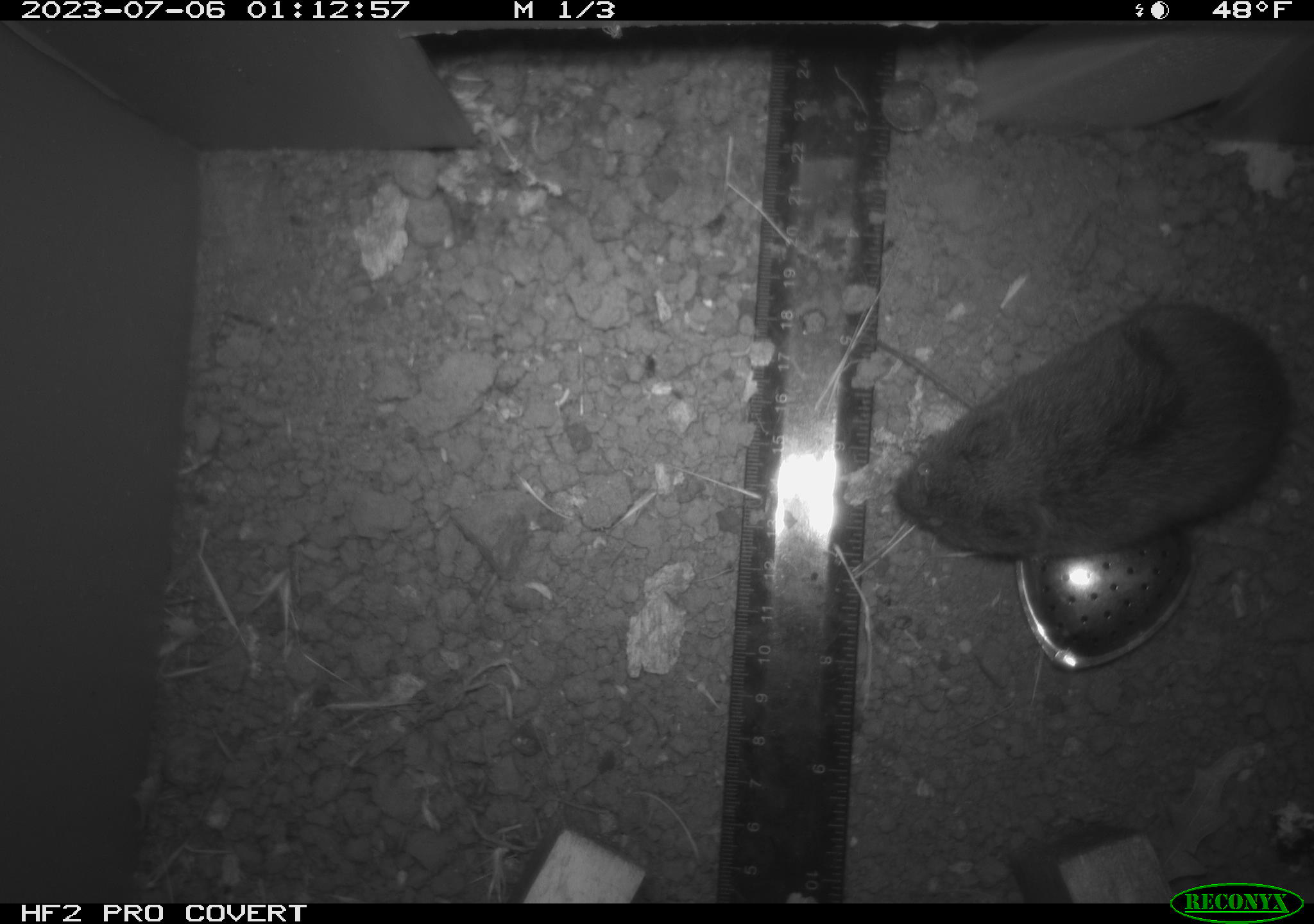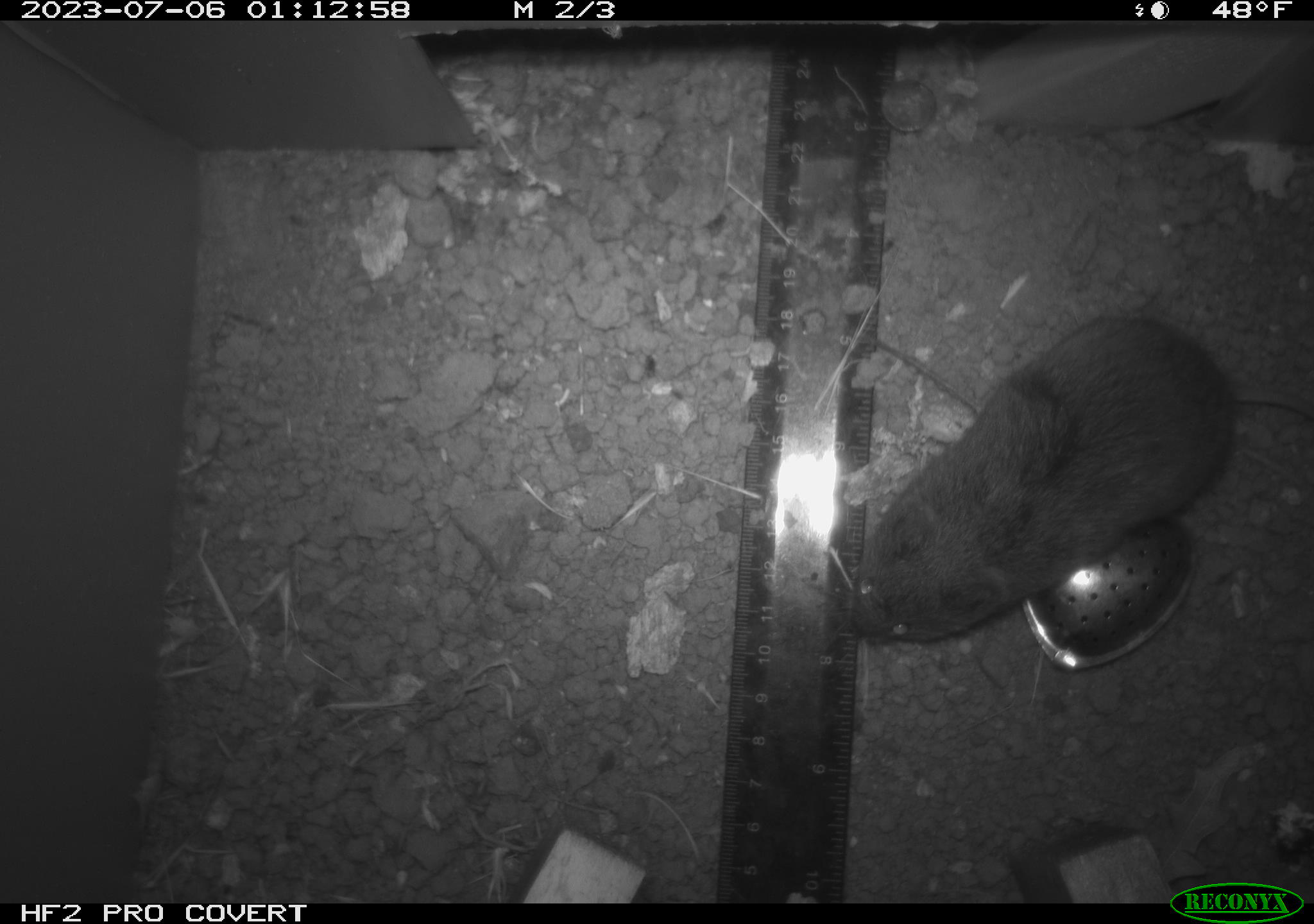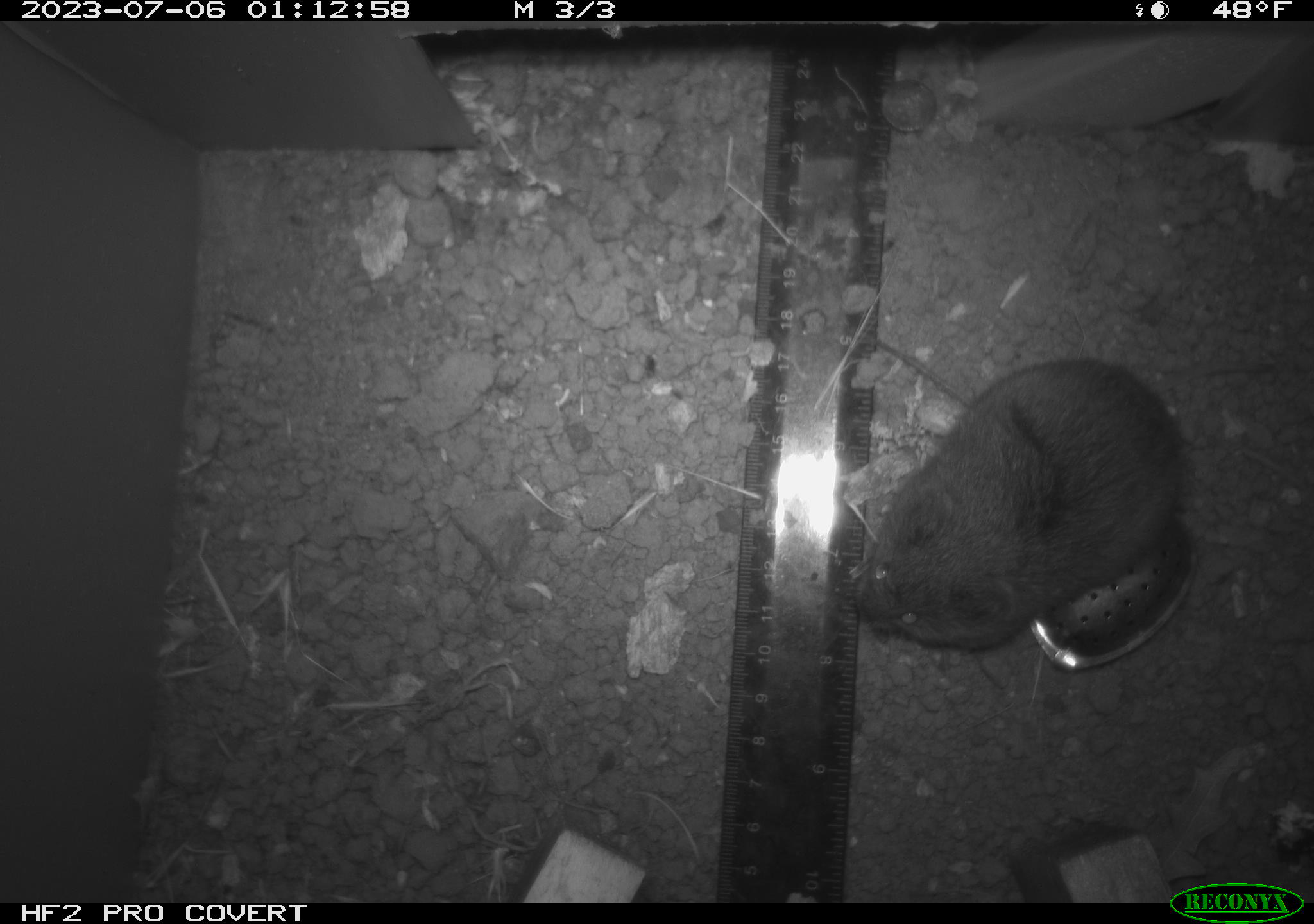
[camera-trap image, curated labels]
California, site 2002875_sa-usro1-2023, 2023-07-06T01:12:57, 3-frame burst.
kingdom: Animalia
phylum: Chordata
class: Mammalia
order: Rodentia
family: Cricetidae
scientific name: Arvicolinae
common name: voles, lemmings, and muskrats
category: arvicolinae subfamily